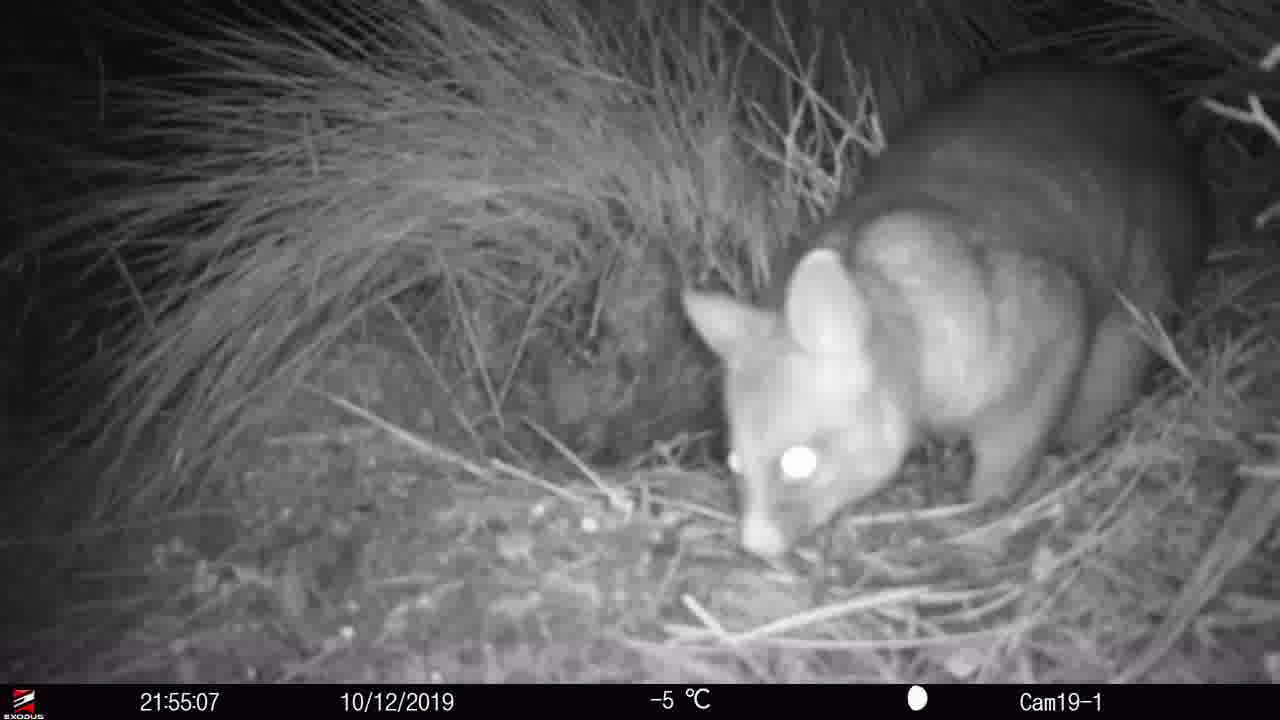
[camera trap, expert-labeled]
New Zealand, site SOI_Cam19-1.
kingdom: Animalia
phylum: Chordata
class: Mammalia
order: Diprotodontia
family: Phalangeridae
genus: Trichosurus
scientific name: Trichosurus vulpecula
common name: common brushtail possum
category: possum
Possum (common brushtail possum) (Trichosurus vulpecula).